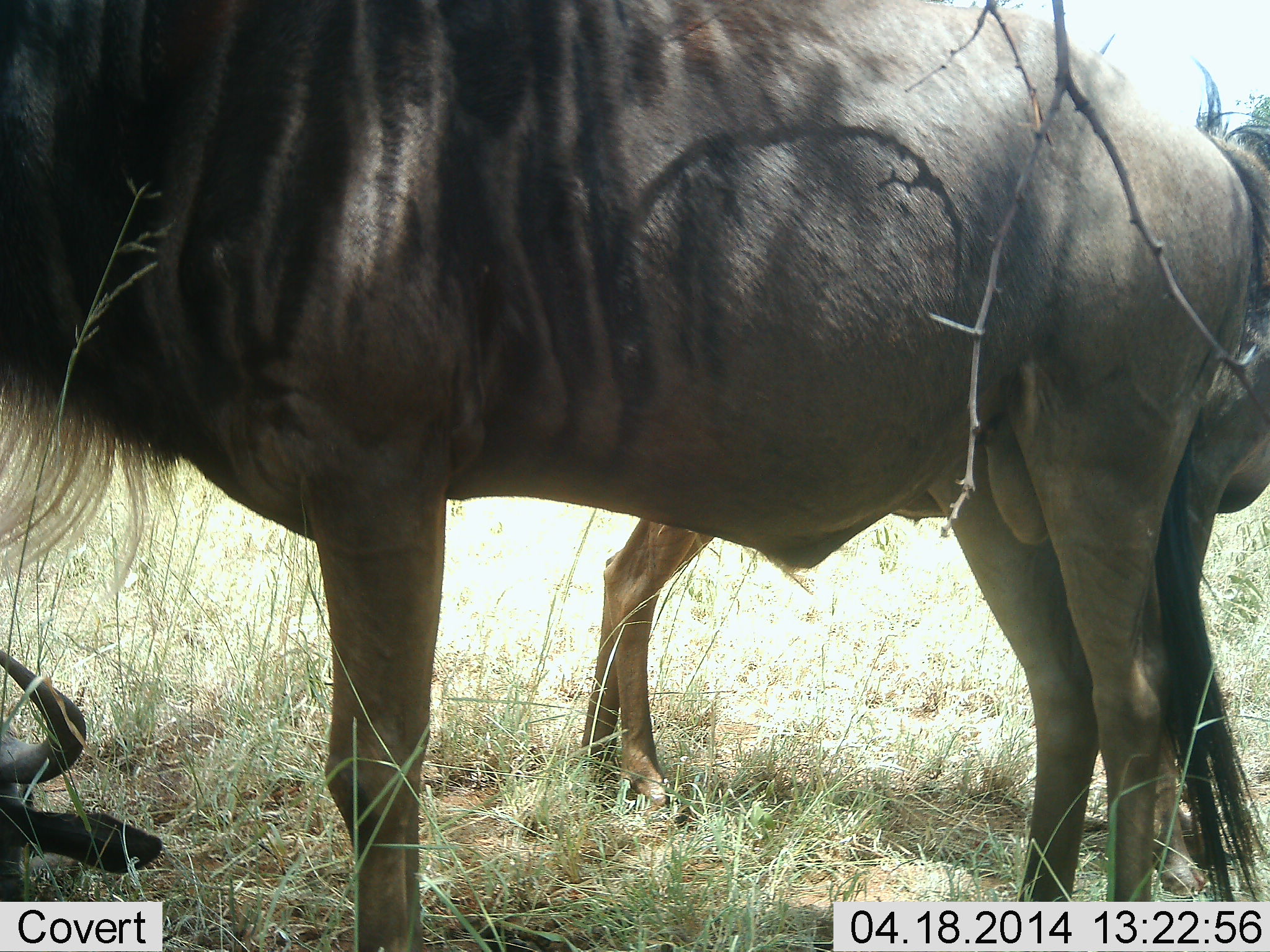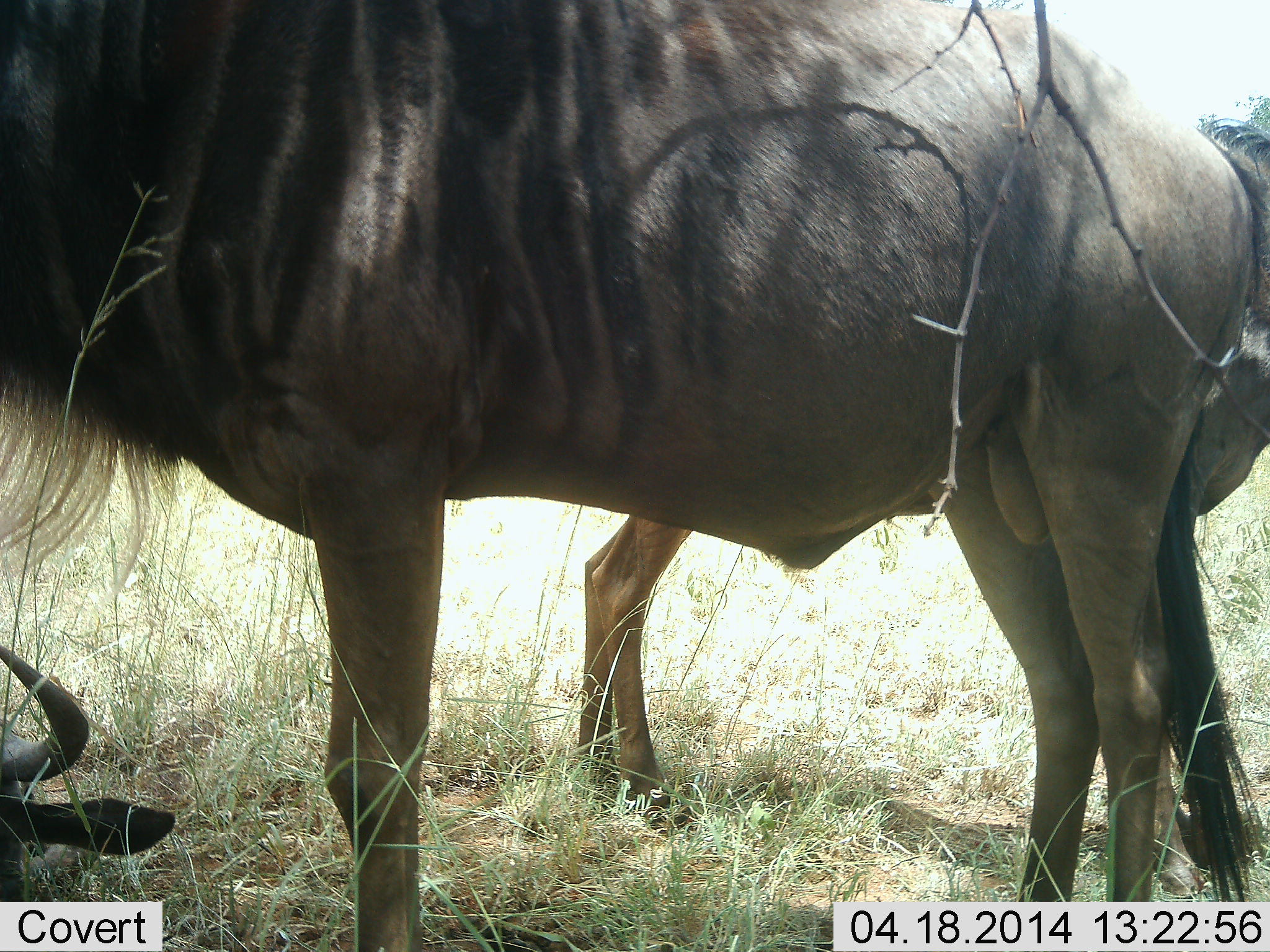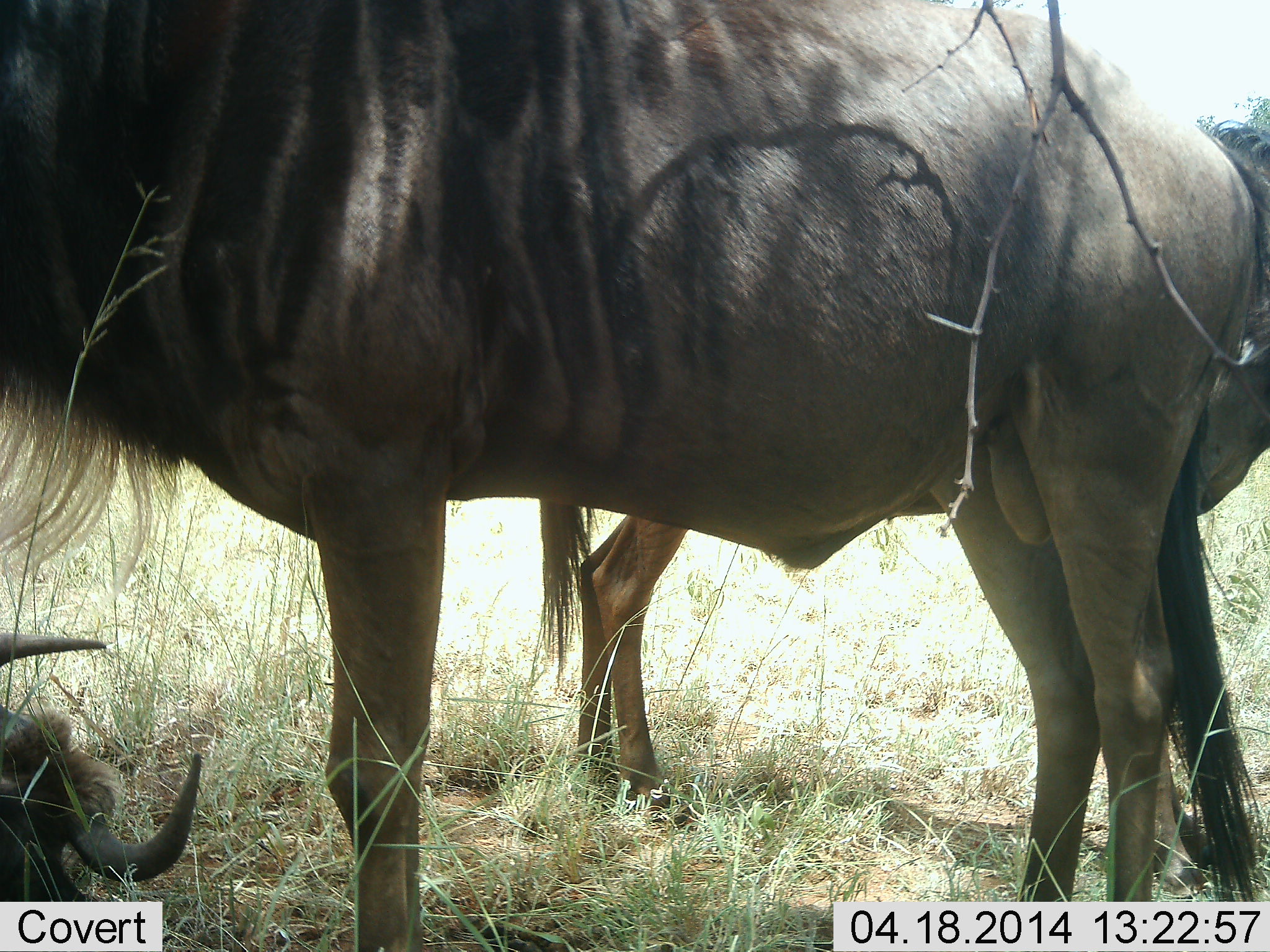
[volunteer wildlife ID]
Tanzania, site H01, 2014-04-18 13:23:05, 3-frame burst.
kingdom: Animalia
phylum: Chordata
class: Mammalia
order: Artiodactyla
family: Bovidae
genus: Connochaetes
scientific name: Connochaetes taurinus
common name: blue wildebeest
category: wildebeest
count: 3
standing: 88%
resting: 64%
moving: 5%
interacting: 3%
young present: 18%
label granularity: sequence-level